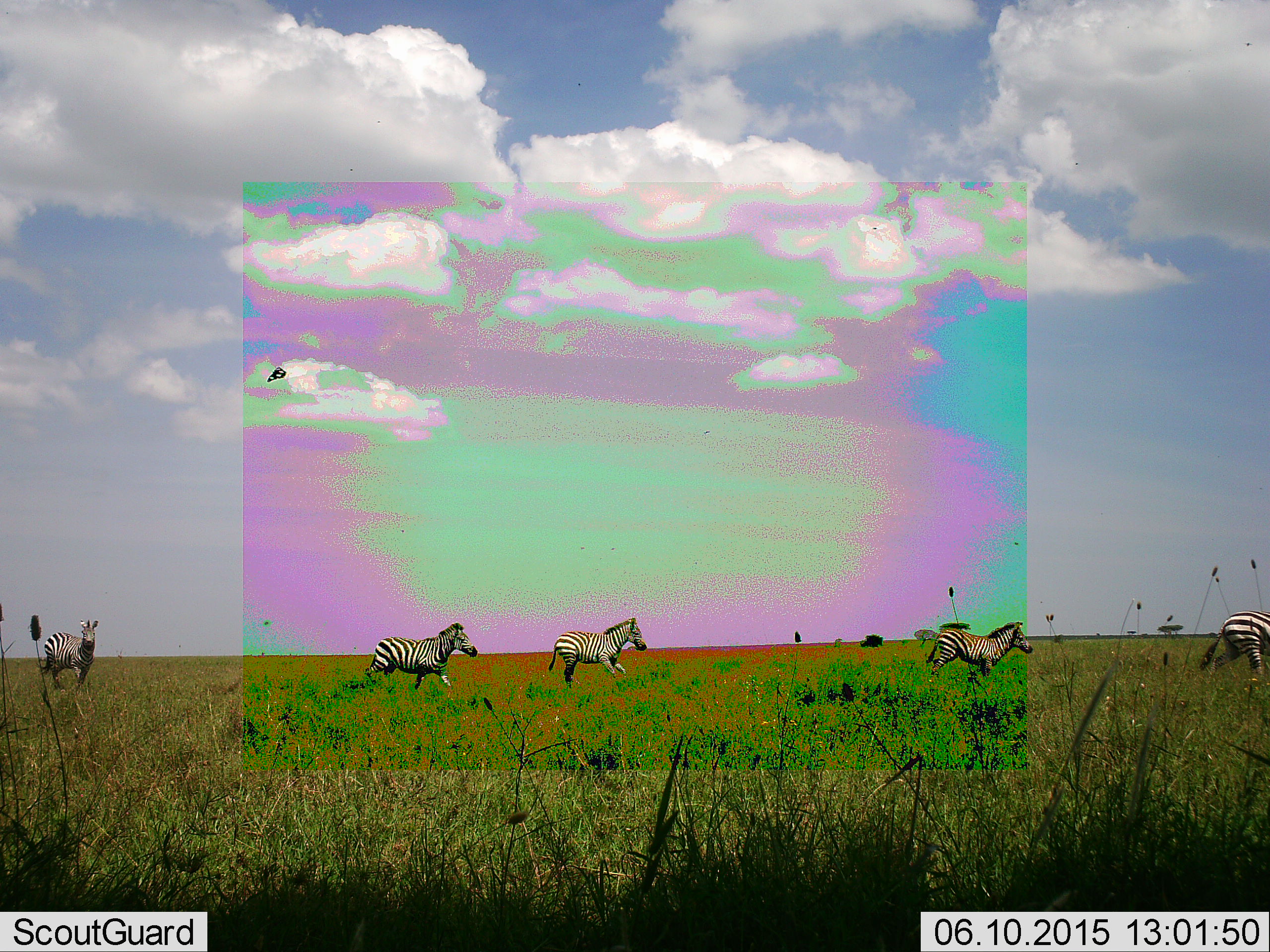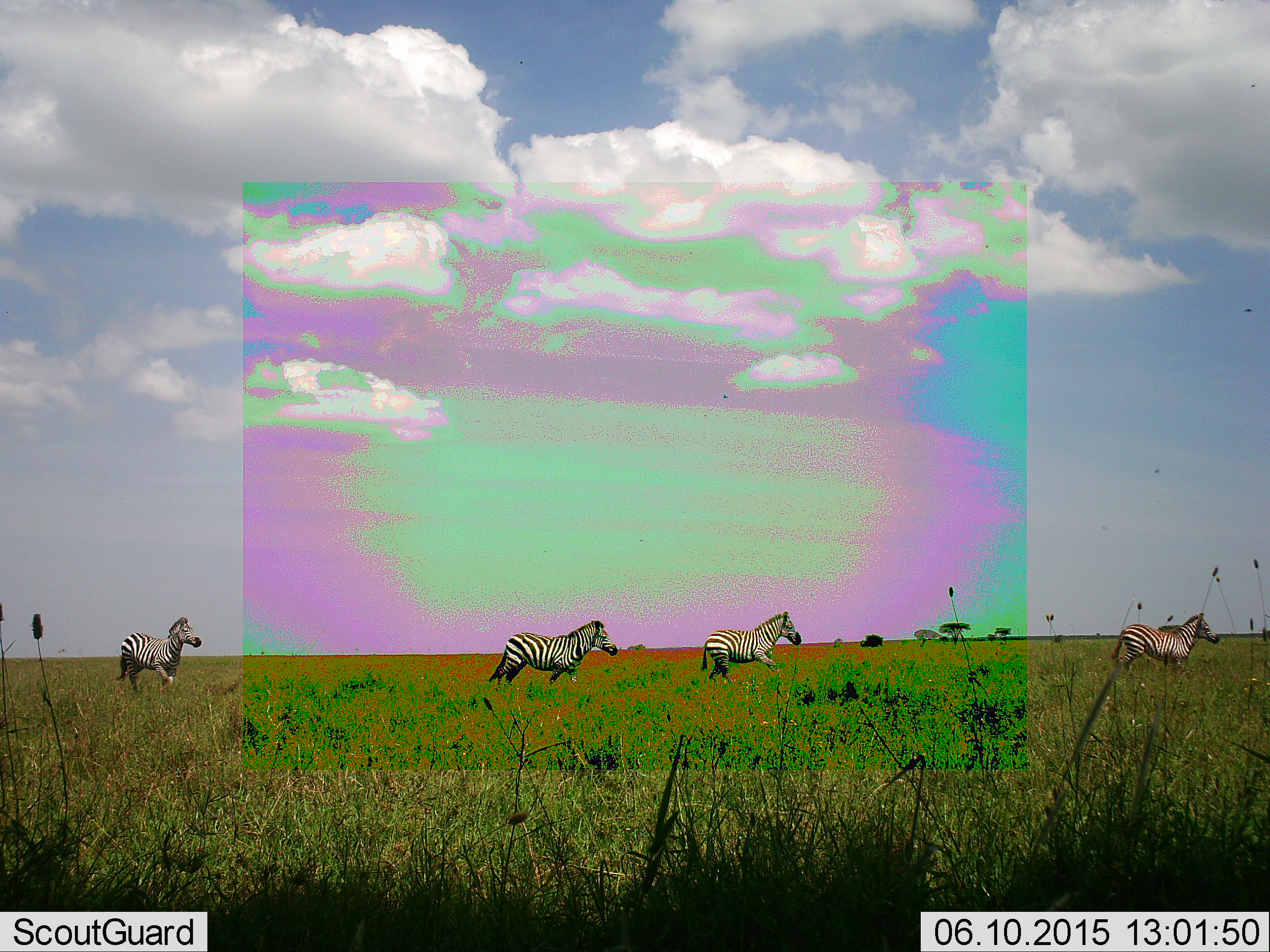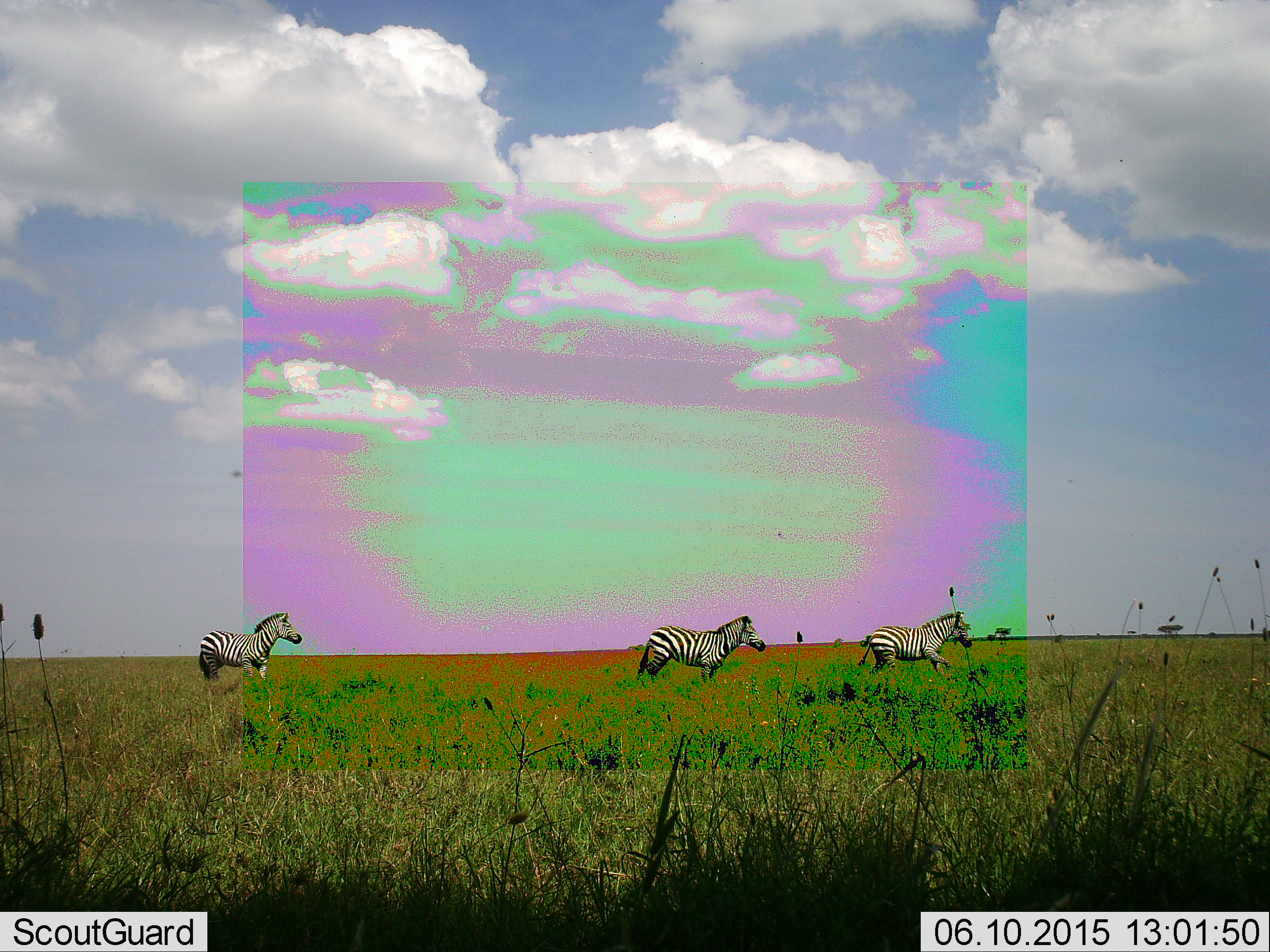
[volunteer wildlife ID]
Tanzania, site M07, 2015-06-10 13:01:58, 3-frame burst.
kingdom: Animalia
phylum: Chordata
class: Mammalia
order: Perissodactyla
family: Equidae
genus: Equus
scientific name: Equus quagga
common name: plains zebra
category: zebra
Zebra (plains zebra) (Equus quagga), count 4. Behavior (volunteer vote fractions): standing 8%, resting 0%, moving 100%, interacting 0%. Young present (vote fraction): 8%. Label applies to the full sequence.